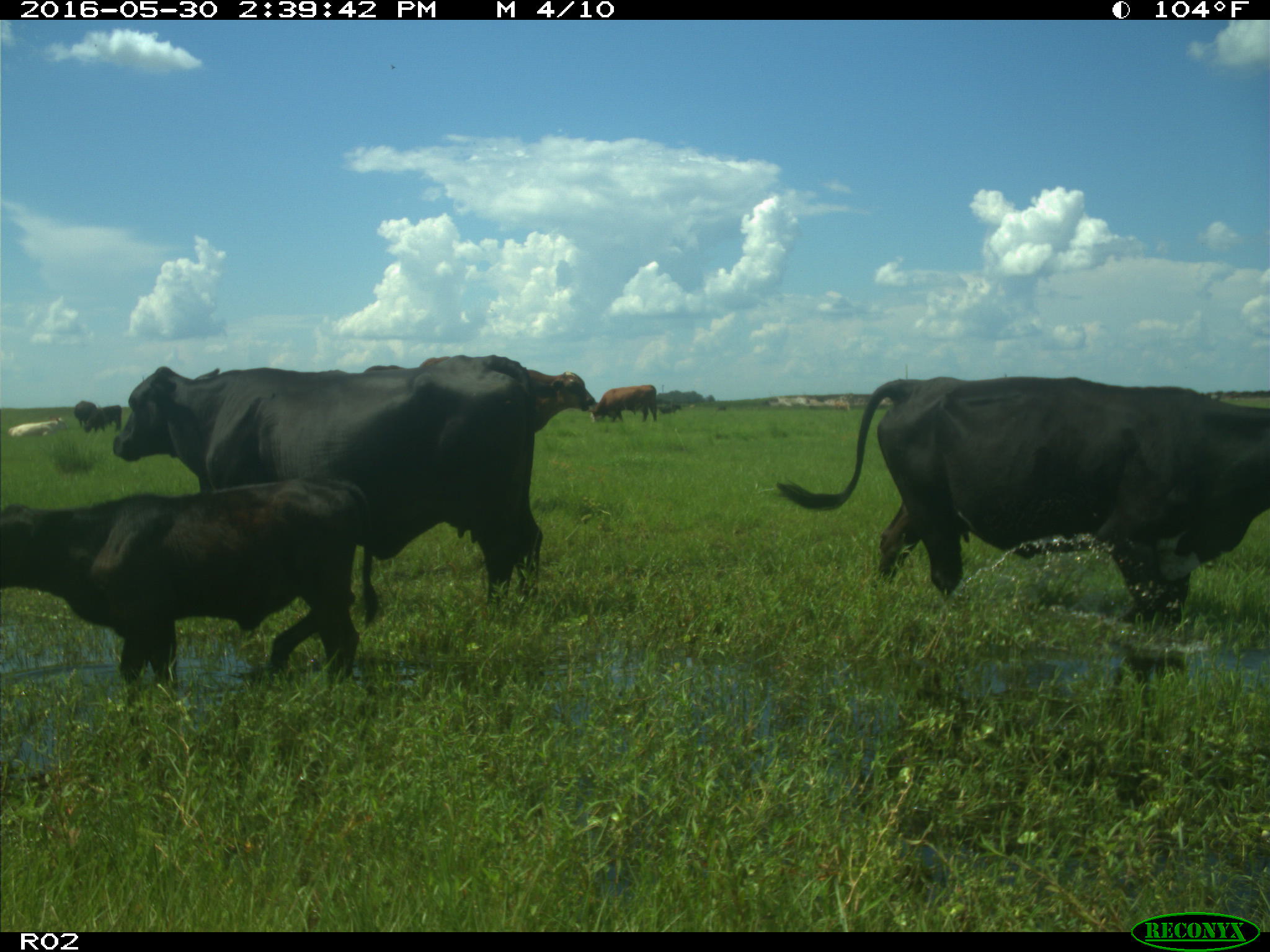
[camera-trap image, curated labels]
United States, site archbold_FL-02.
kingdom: Animalia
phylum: Chordata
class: Mammalia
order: Artiodactyla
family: Bovidae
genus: Bos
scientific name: Bos taurus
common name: domestic cow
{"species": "Bos taurus (domestic cow)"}